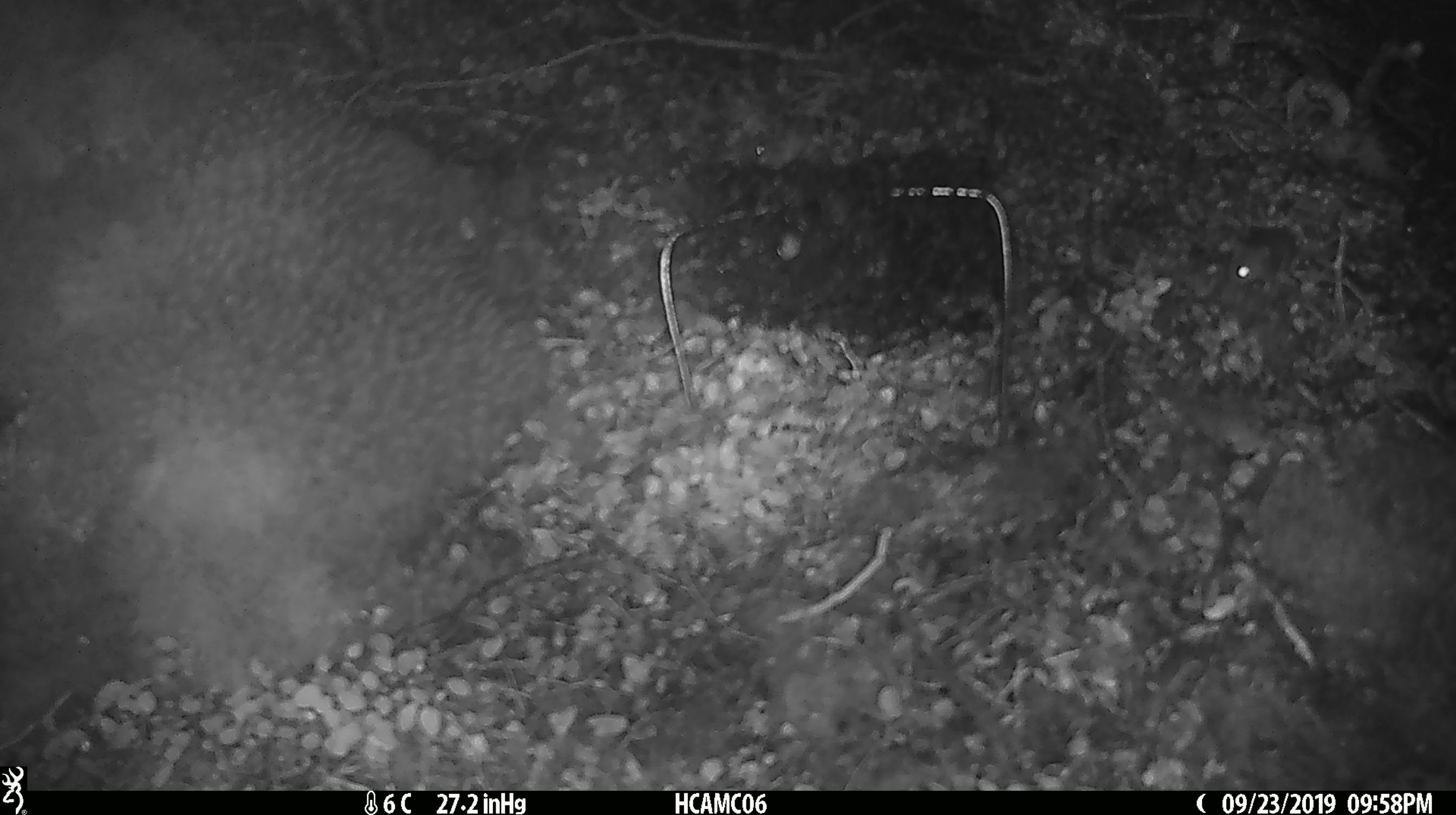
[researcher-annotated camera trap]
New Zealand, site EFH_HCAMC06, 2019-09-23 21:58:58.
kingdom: Animalia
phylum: Chordata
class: Mammalia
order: Rodentia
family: Muridae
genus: Mus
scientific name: Mus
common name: mouse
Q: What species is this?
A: Mouse (Mus).